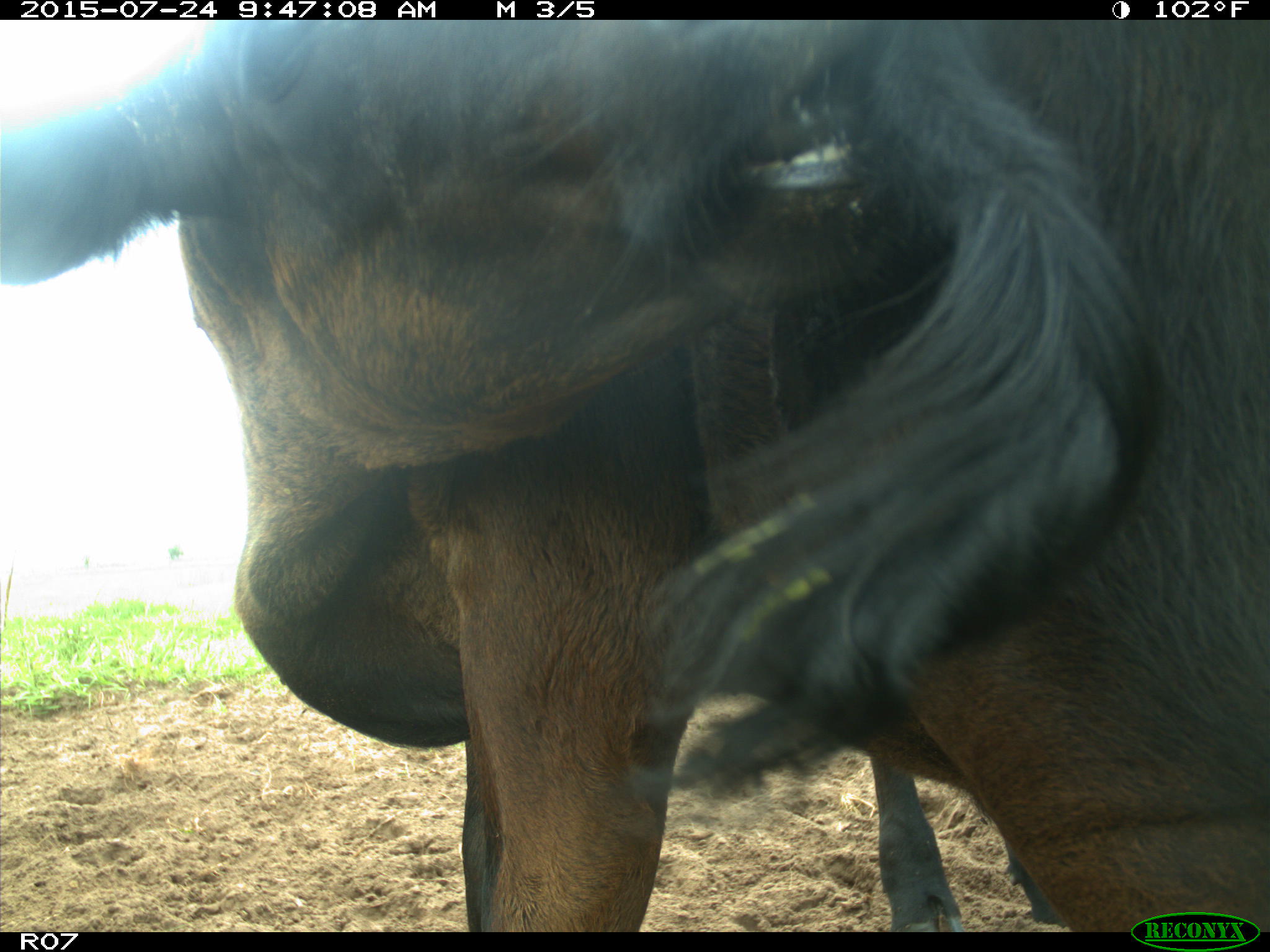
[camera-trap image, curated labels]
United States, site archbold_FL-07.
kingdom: Animalia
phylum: Chordata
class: Mammalia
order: Artiodactyla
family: Bovidae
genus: Bos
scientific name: Bos taurus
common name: domestic cow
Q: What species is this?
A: Bos taurus (domestic cow).